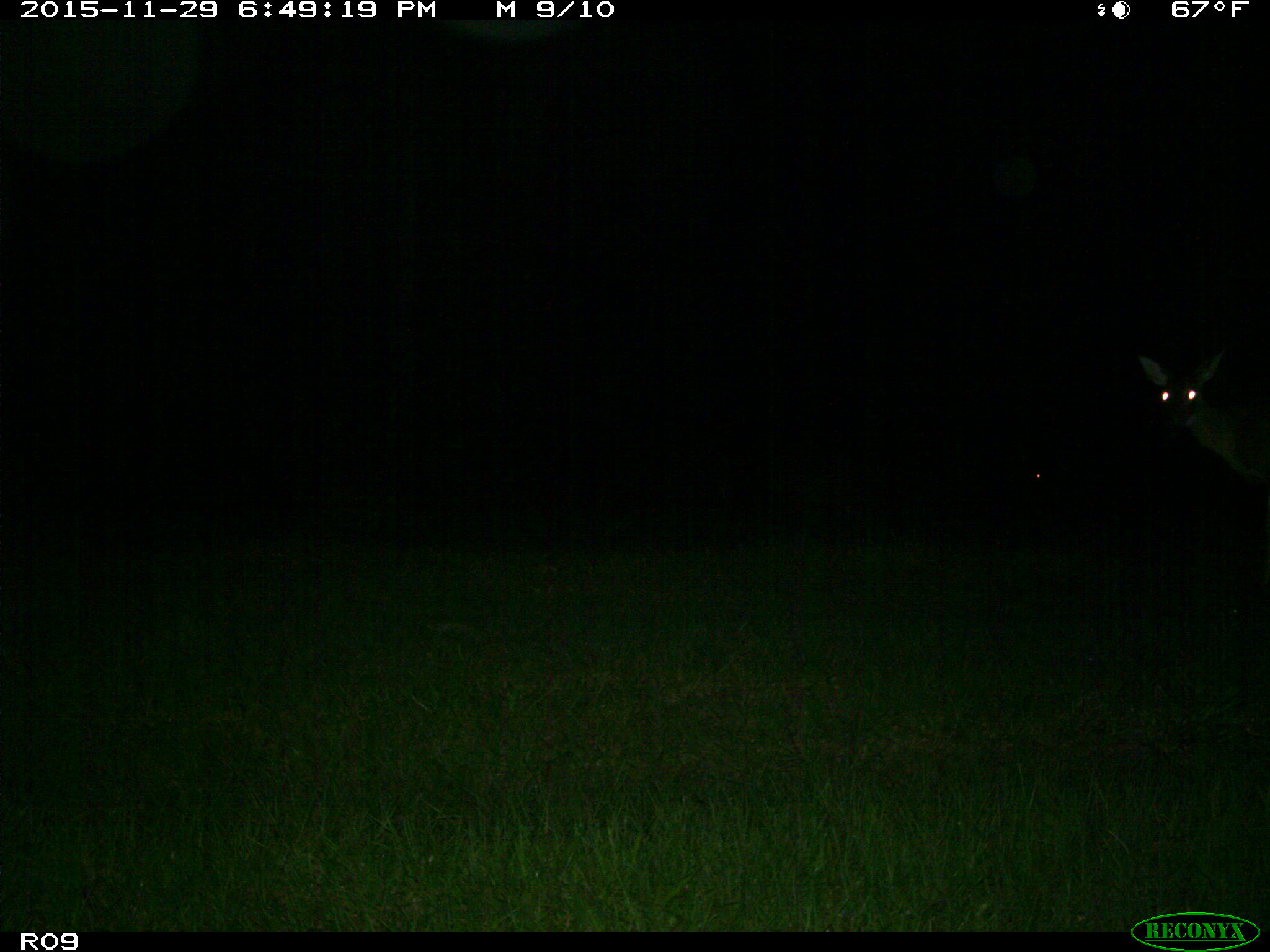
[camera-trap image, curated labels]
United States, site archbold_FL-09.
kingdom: Animalia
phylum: Chordata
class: Mammalia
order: Artiodactyla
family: Cervidae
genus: Odocoileus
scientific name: Odocoileus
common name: deer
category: unidentified deer